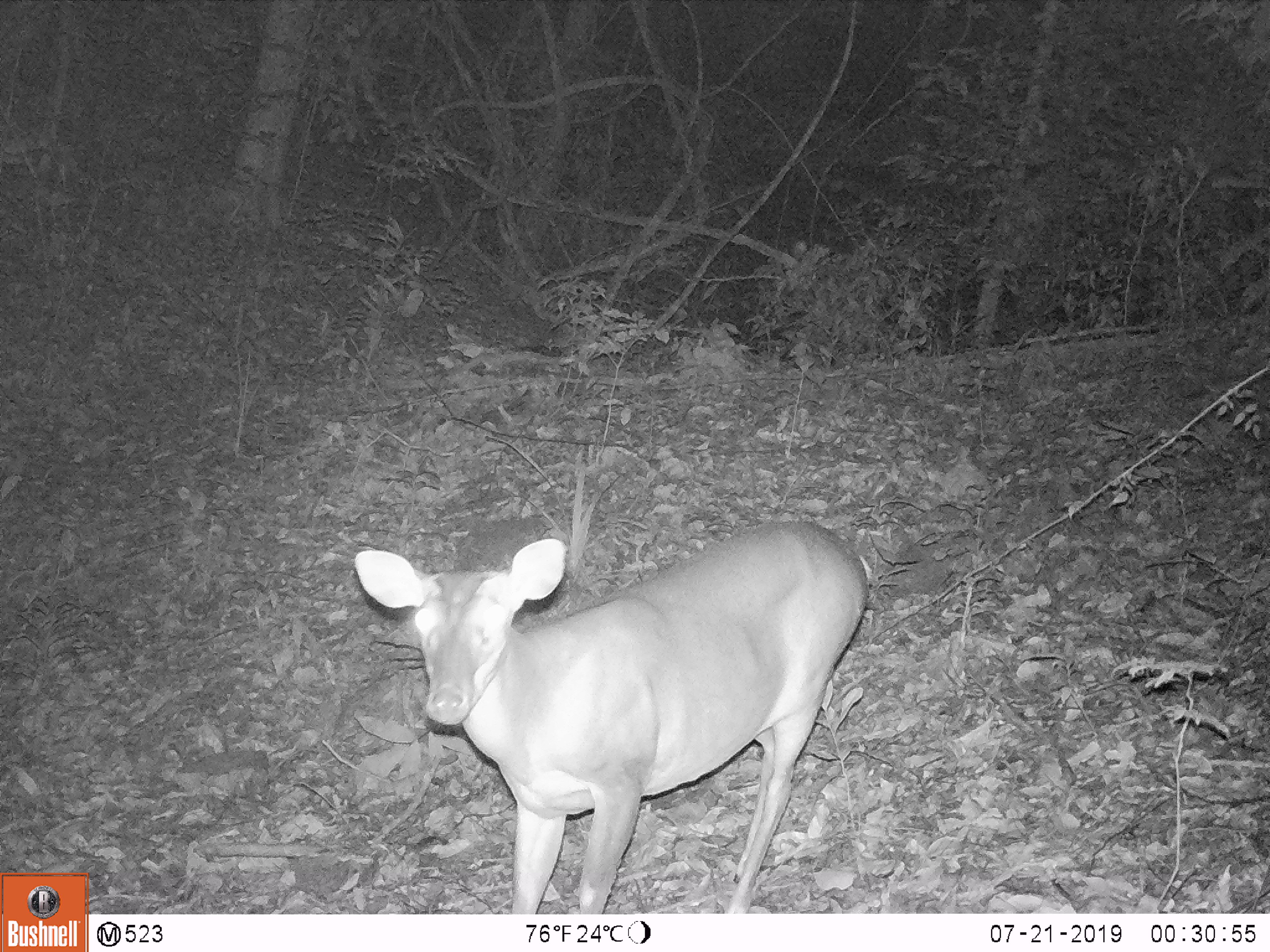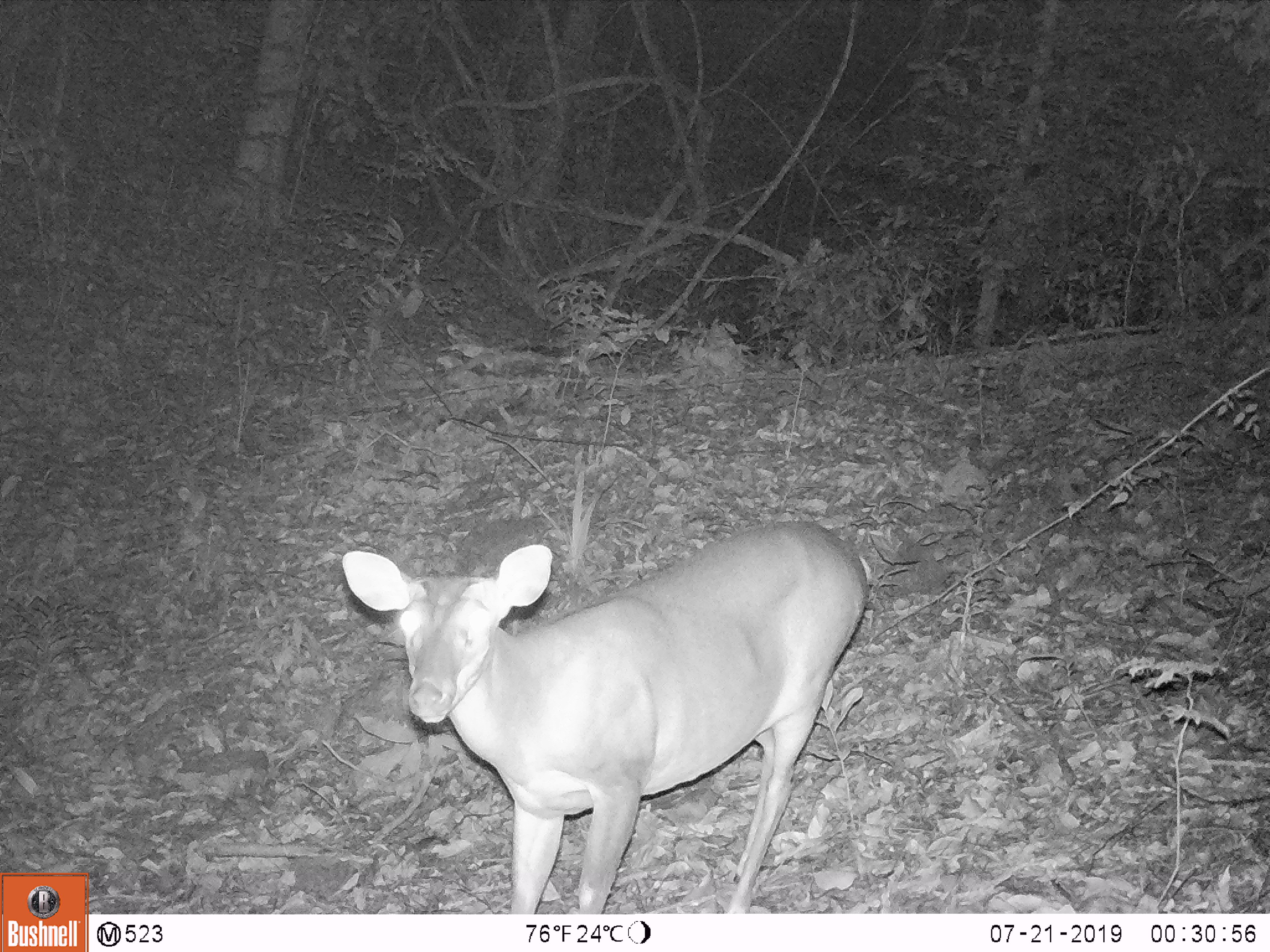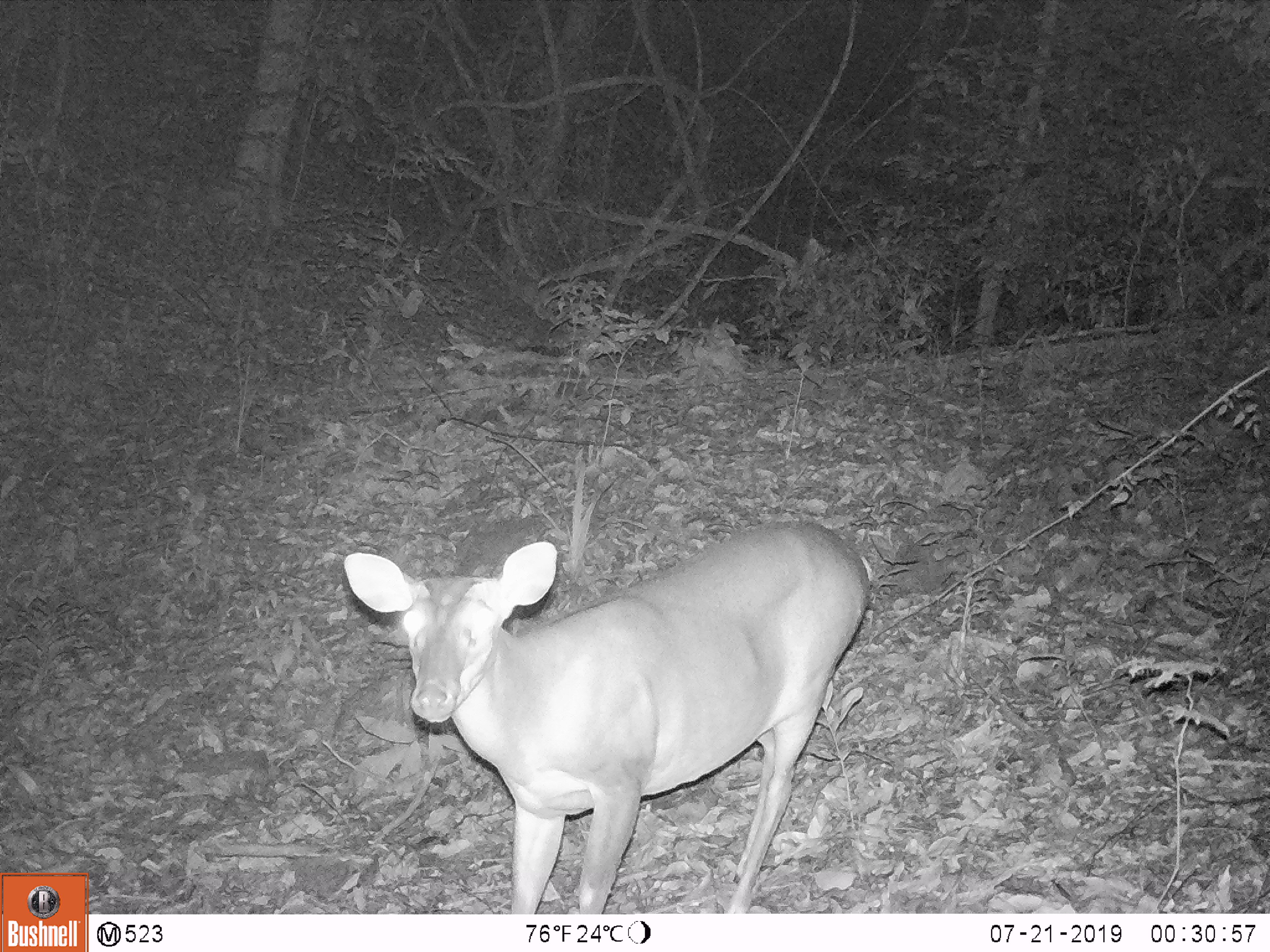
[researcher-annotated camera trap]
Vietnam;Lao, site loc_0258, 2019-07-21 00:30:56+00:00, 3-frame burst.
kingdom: Animalia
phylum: Chordata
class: Mammalia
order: Artiodactyla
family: Cervidae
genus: Muntiacus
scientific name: Muntiacus vuquangensis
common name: large-antlered muntjac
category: large antlered muntjac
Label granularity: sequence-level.